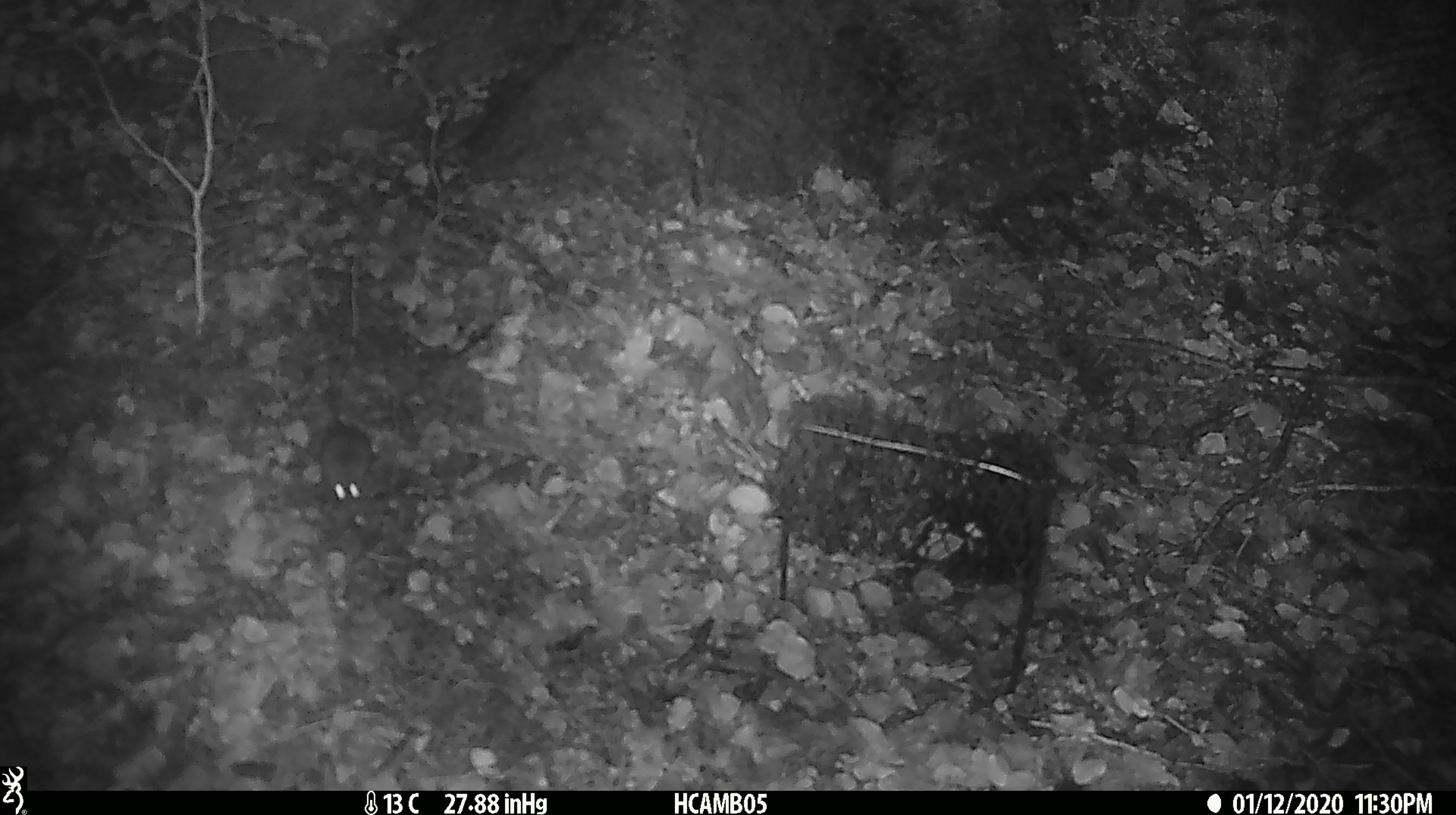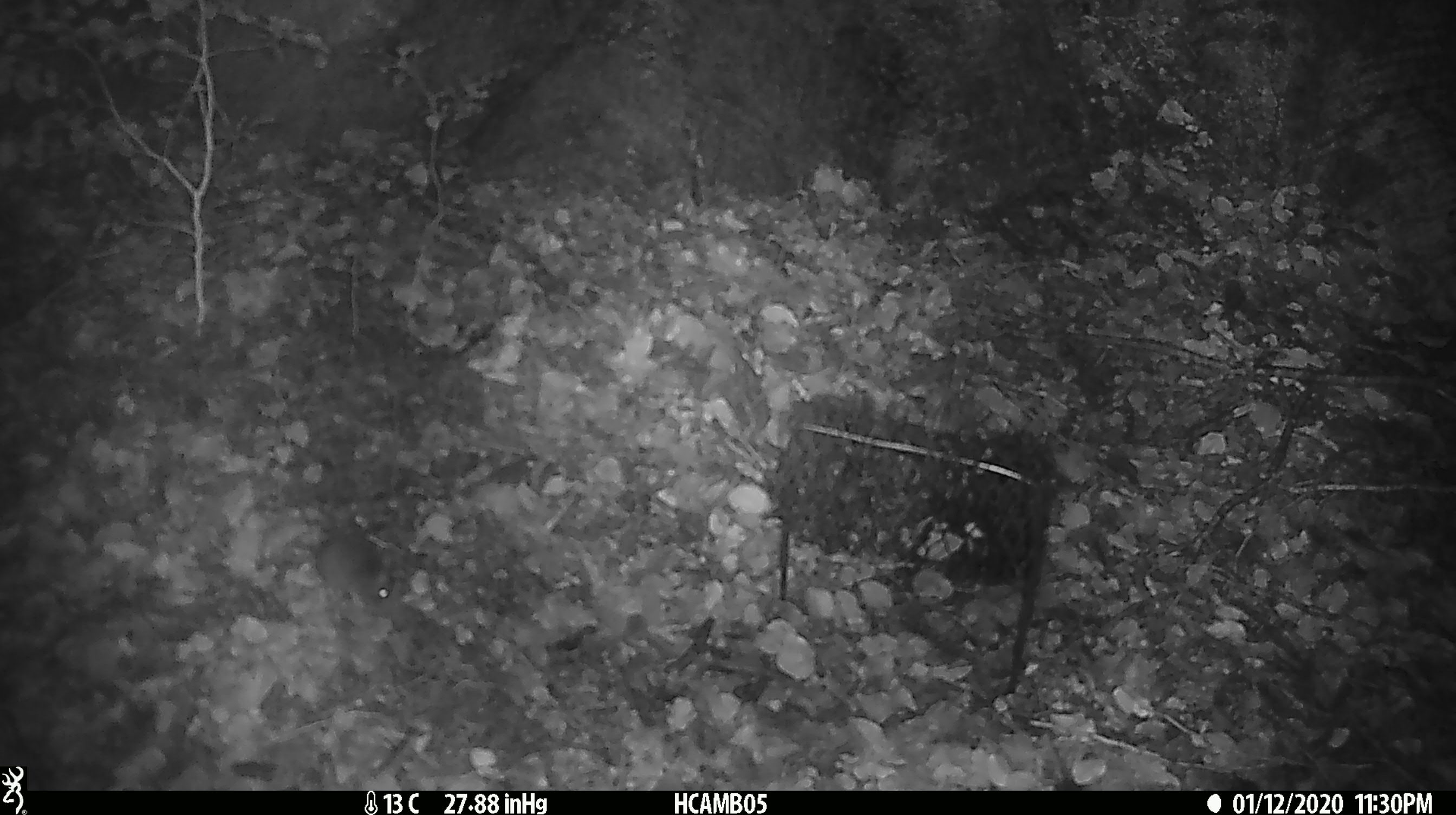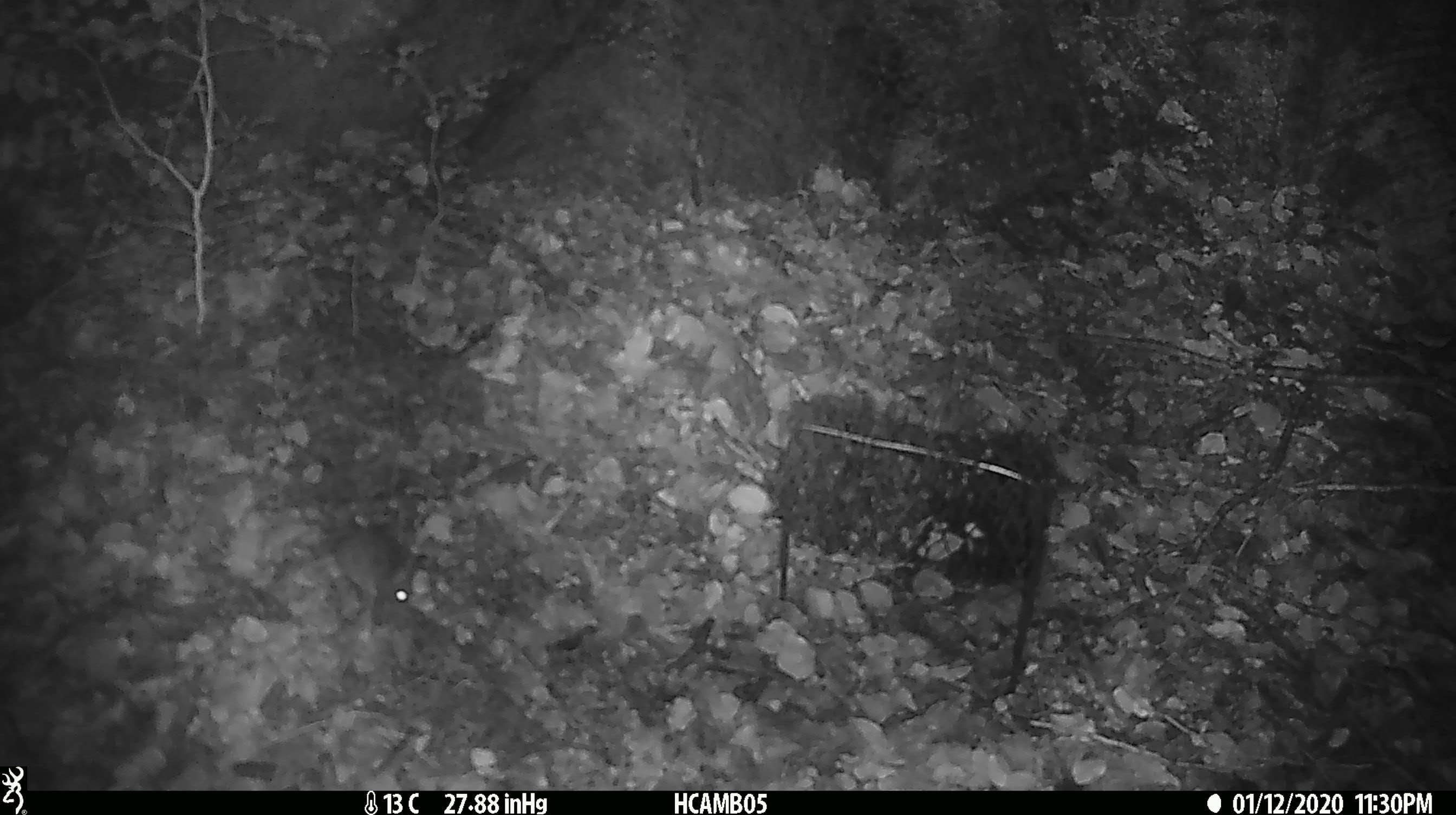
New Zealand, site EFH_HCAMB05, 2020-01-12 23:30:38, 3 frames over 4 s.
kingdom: Animalia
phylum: Chordata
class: Mammalia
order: Rodentia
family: Muridae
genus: Mus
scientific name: Mus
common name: mouse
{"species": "mouse (Mus)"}